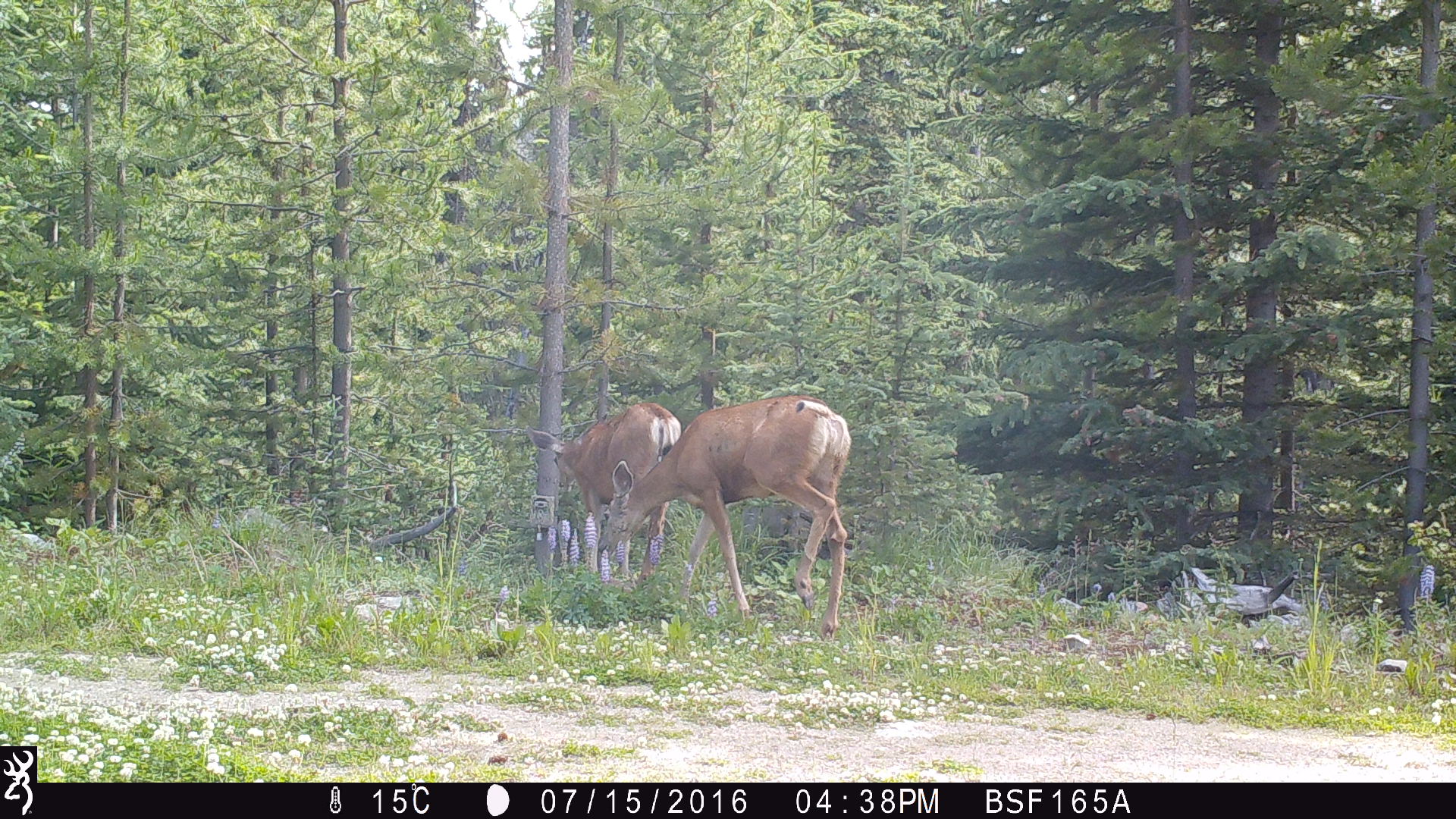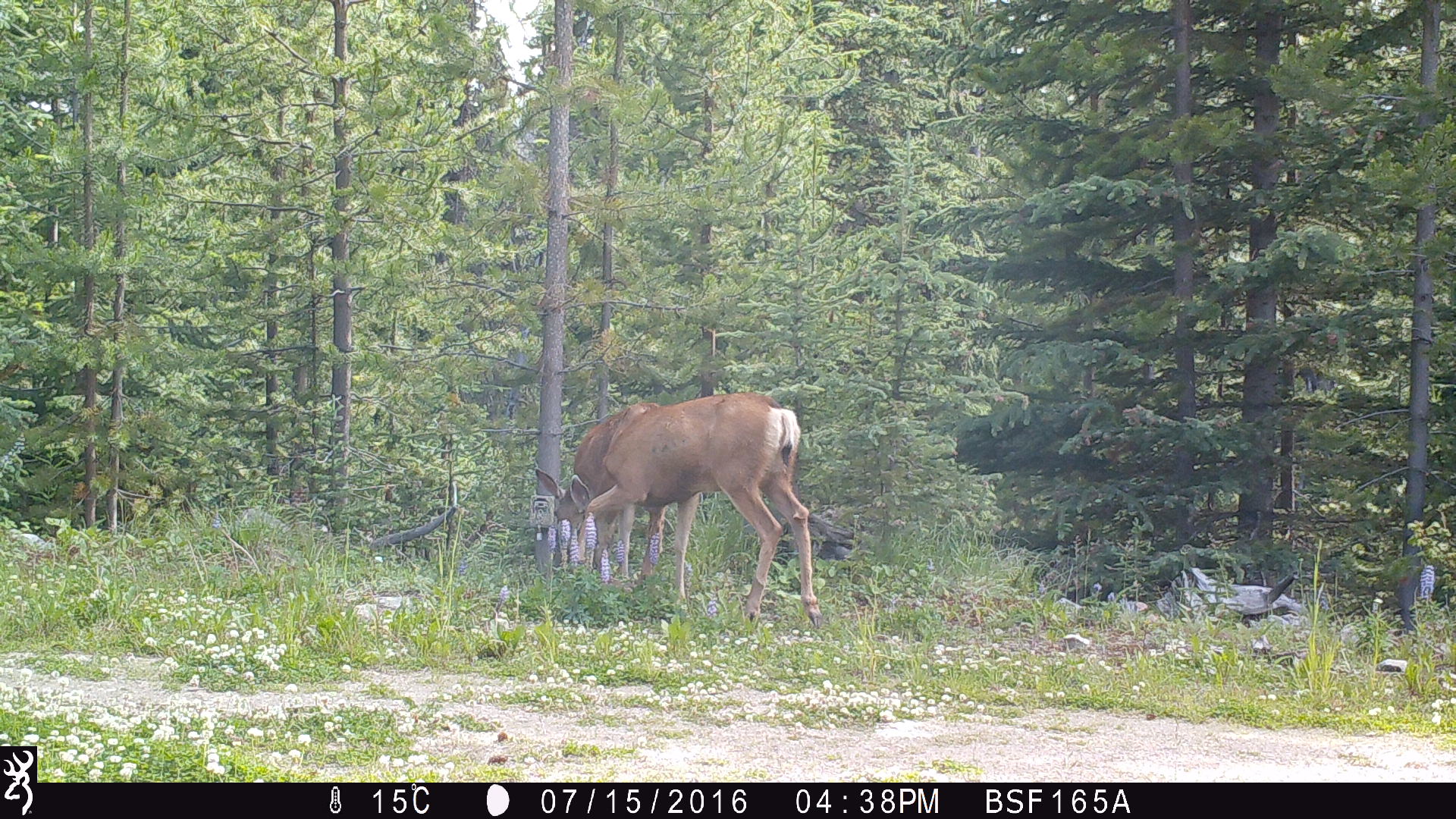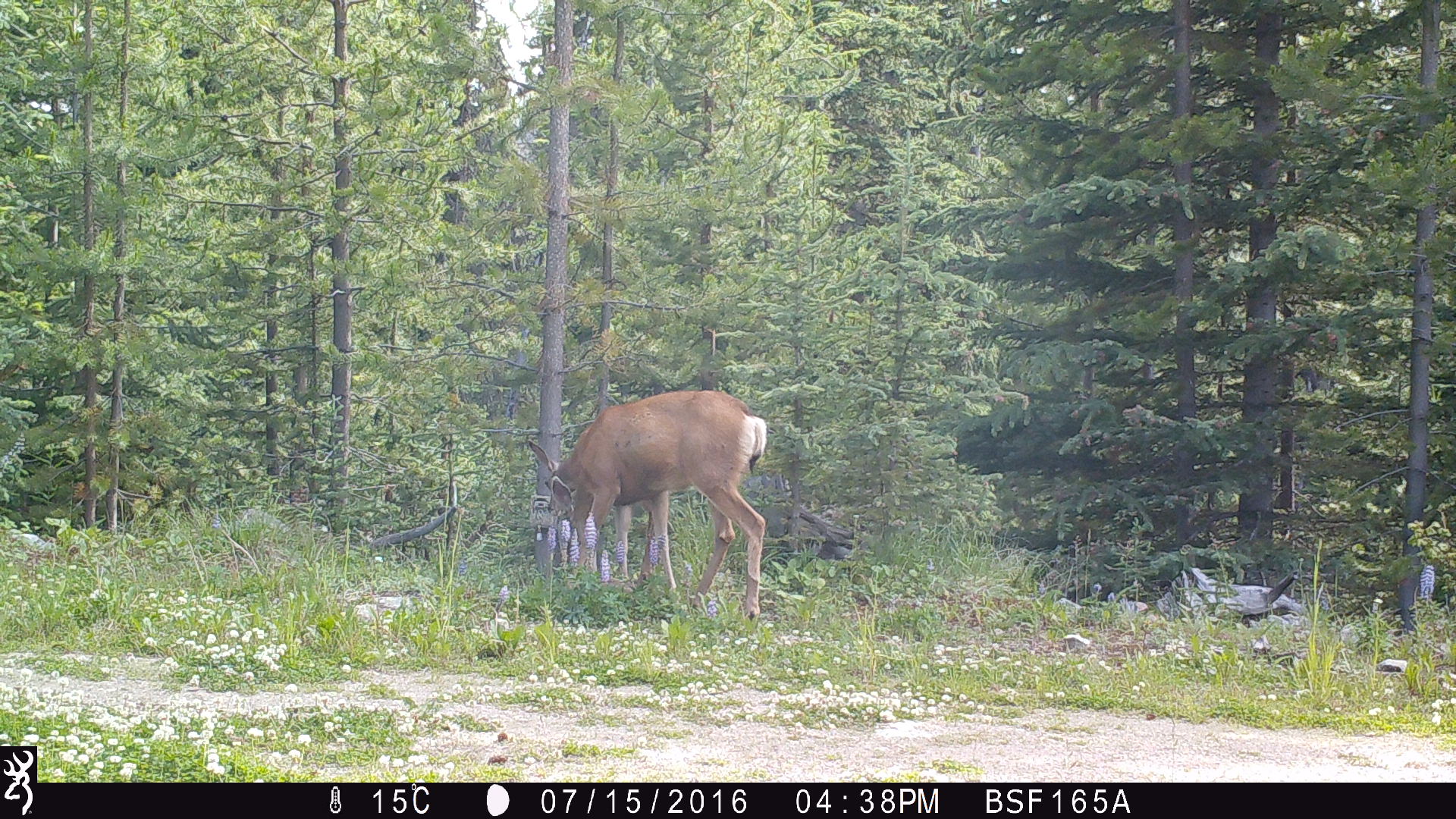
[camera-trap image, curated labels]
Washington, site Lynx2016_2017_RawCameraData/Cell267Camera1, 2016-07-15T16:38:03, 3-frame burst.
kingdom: Animalia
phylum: Chordata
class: Mammalia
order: Artiodactyla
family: Cervidae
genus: Odocoileus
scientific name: Odocoileus hemionus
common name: mule deer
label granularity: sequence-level